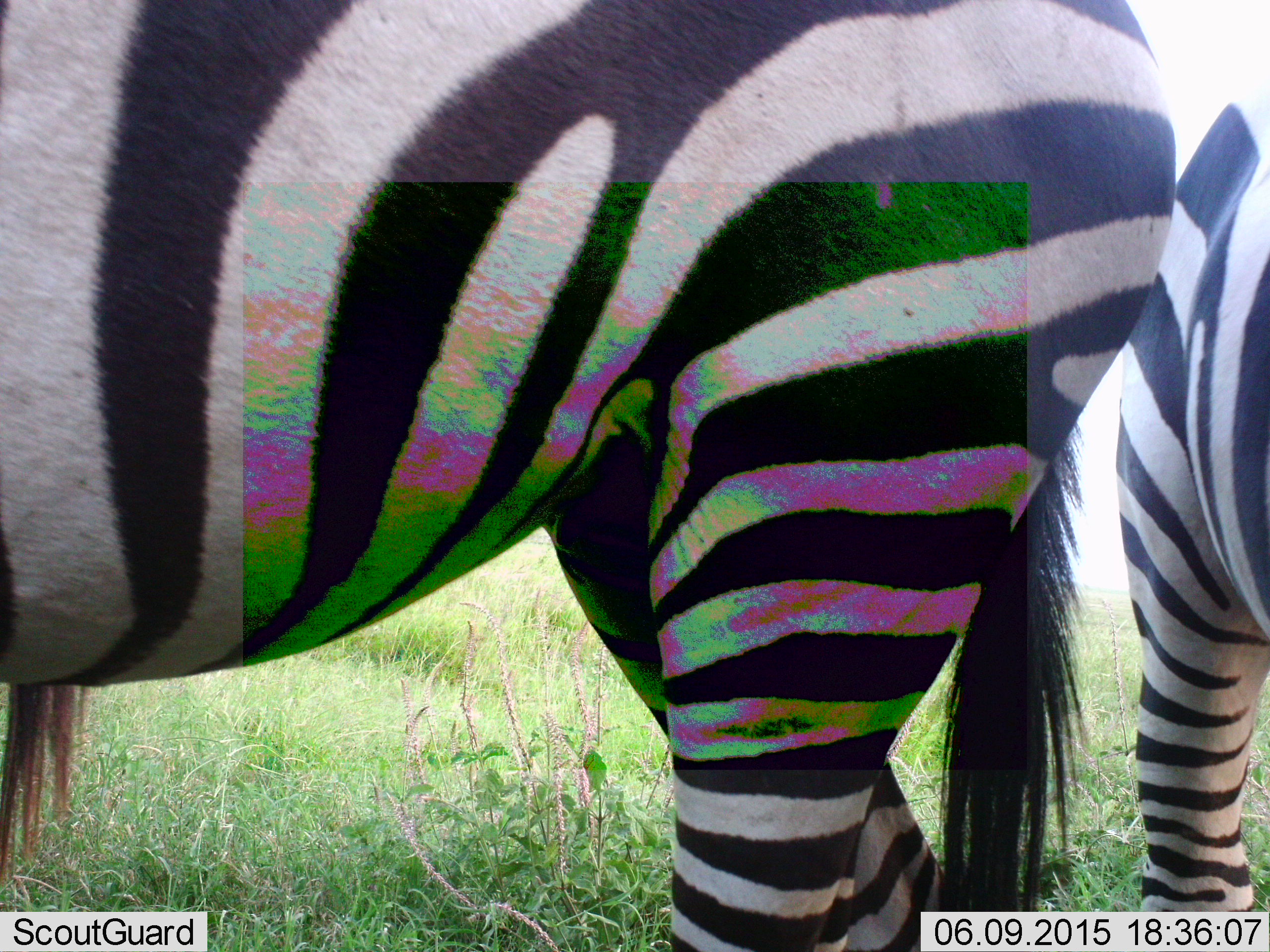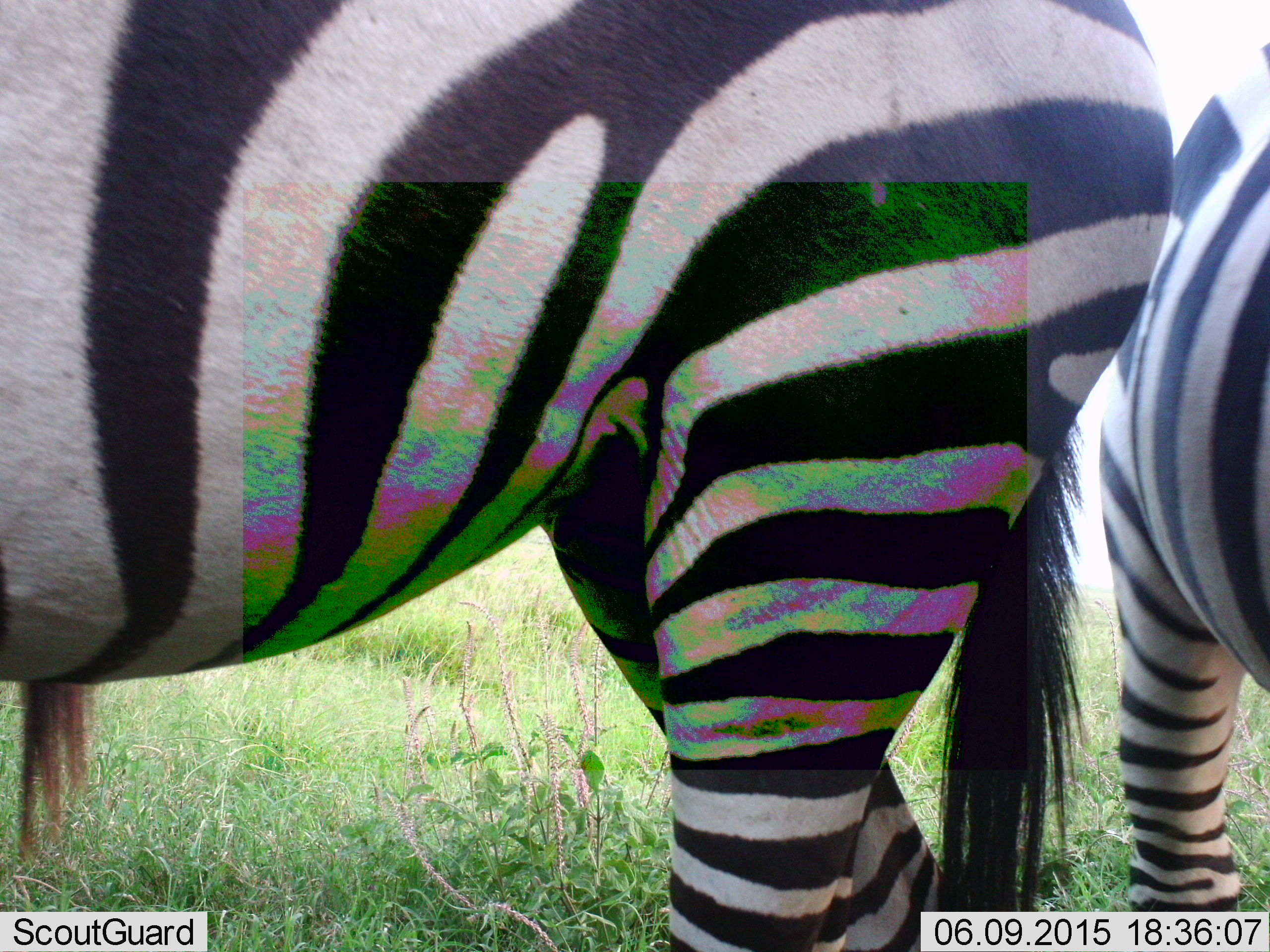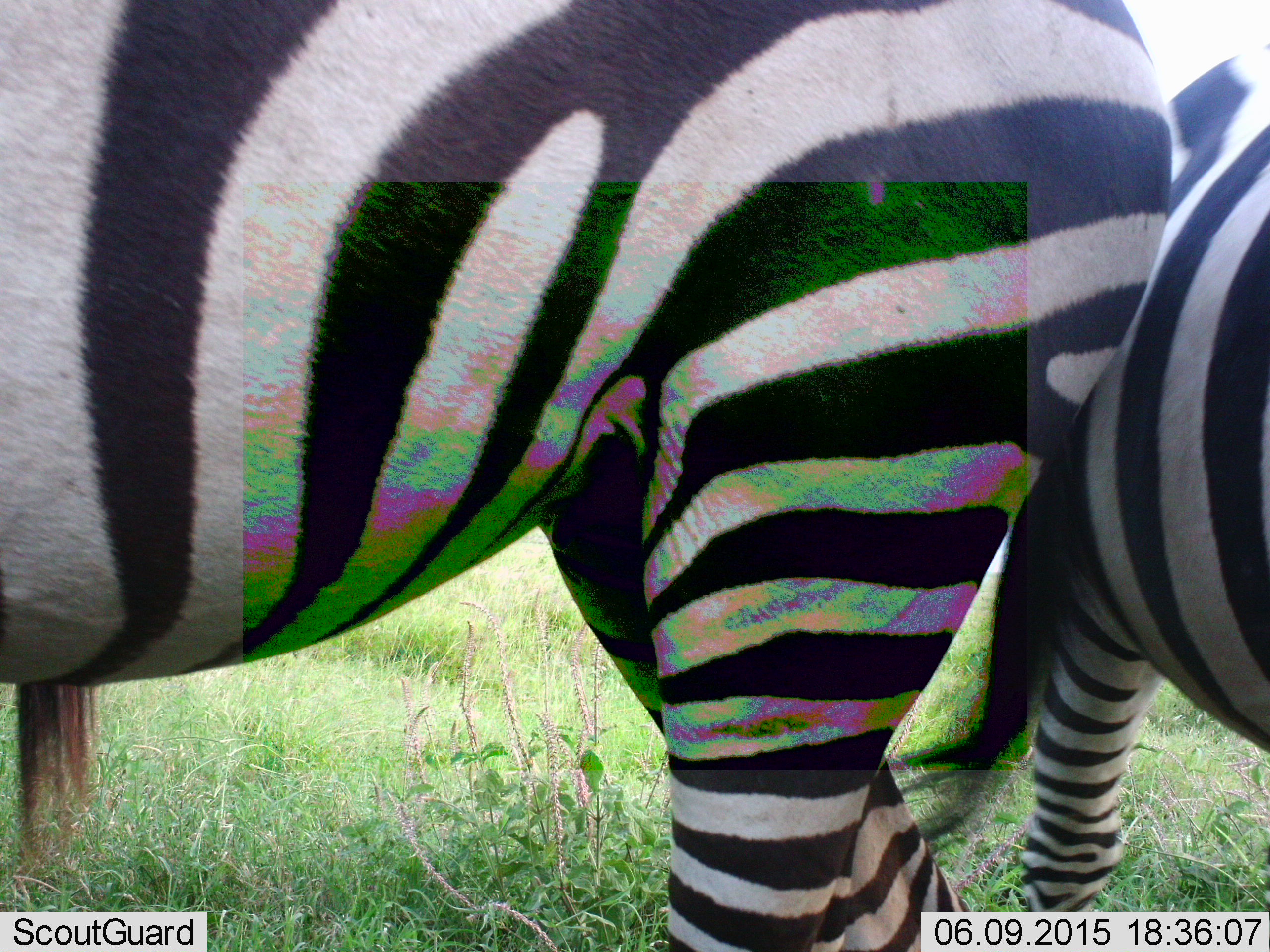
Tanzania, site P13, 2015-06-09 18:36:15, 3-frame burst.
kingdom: Animalia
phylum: Chordata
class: Mammalia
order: Perissodactyla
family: Equidae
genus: Equus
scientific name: Equus quagga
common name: plains zebra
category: zebra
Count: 2.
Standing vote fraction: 80%.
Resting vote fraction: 0%.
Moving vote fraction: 10%.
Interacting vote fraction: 0%.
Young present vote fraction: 0%.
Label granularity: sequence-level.